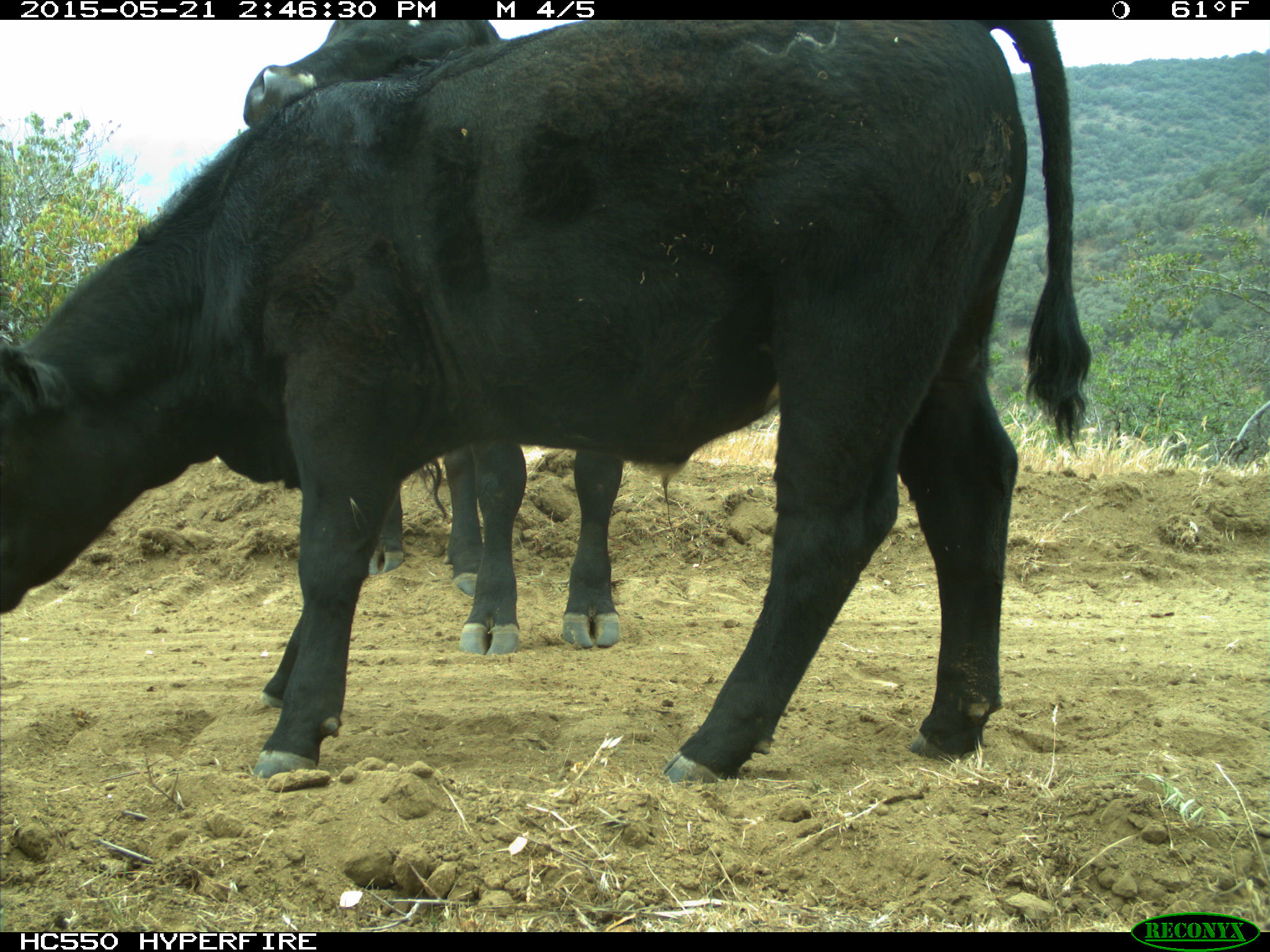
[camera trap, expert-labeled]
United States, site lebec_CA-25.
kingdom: Animalia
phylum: Chordata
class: Mammalia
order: Artiodactyla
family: Bovidae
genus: Bos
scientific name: Bos taurus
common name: domestic cow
Bos taurus (domestic cow).